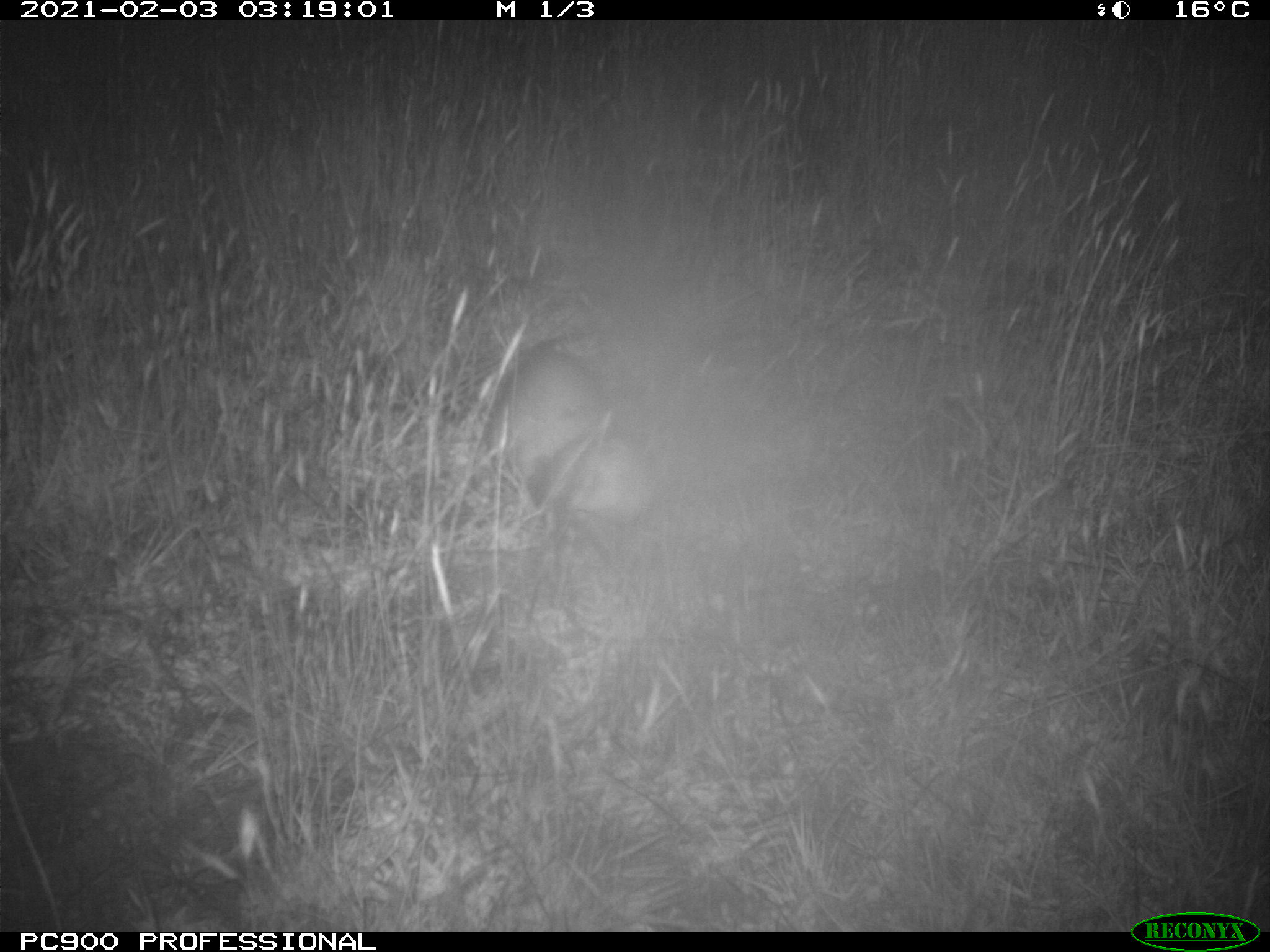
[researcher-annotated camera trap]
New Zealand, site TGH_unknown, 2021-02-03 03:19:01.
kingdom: Animalia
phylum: Chordata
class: Mammalia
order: Carnivora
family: Mustelidae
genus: Mustela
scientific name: Mustela furo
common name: ferret